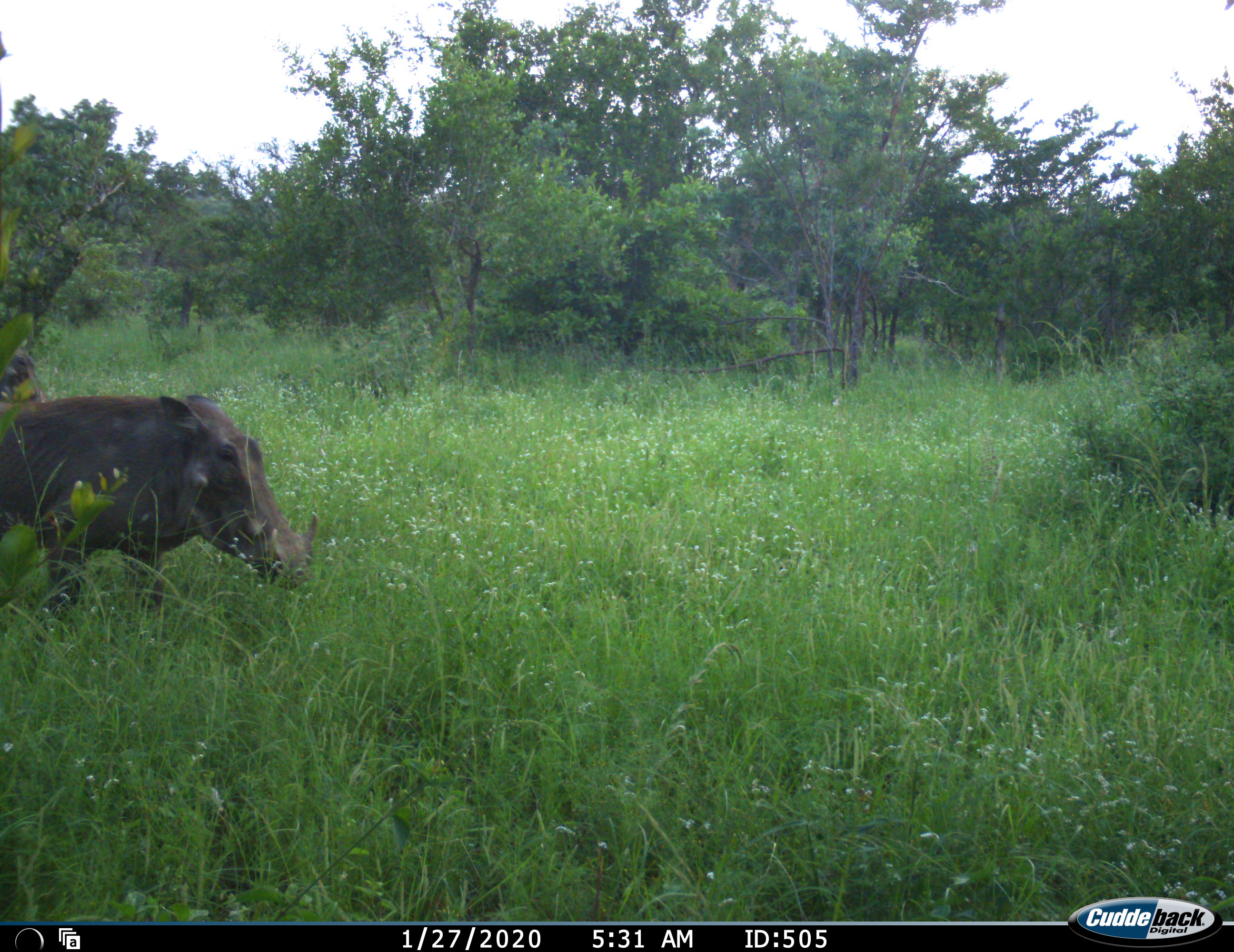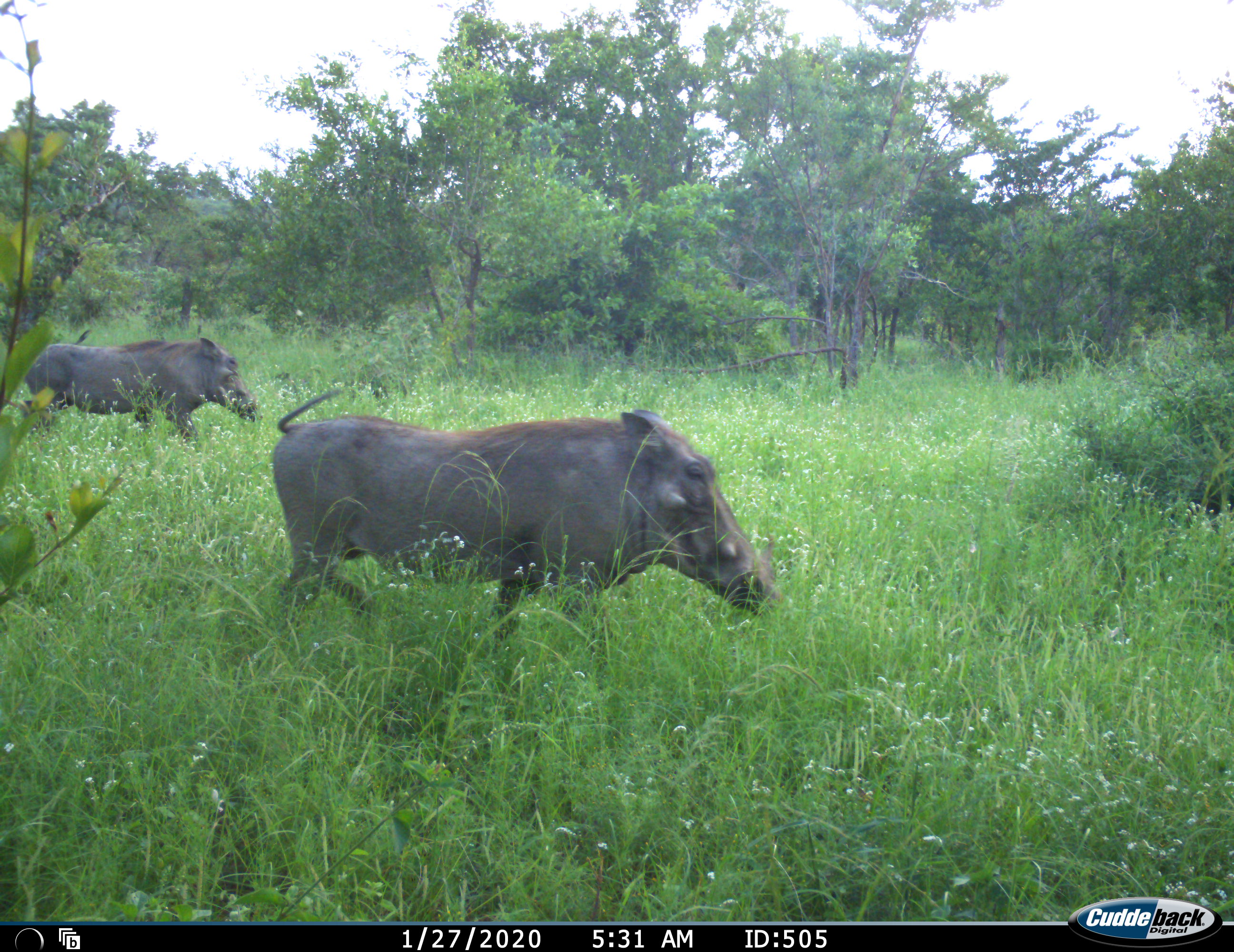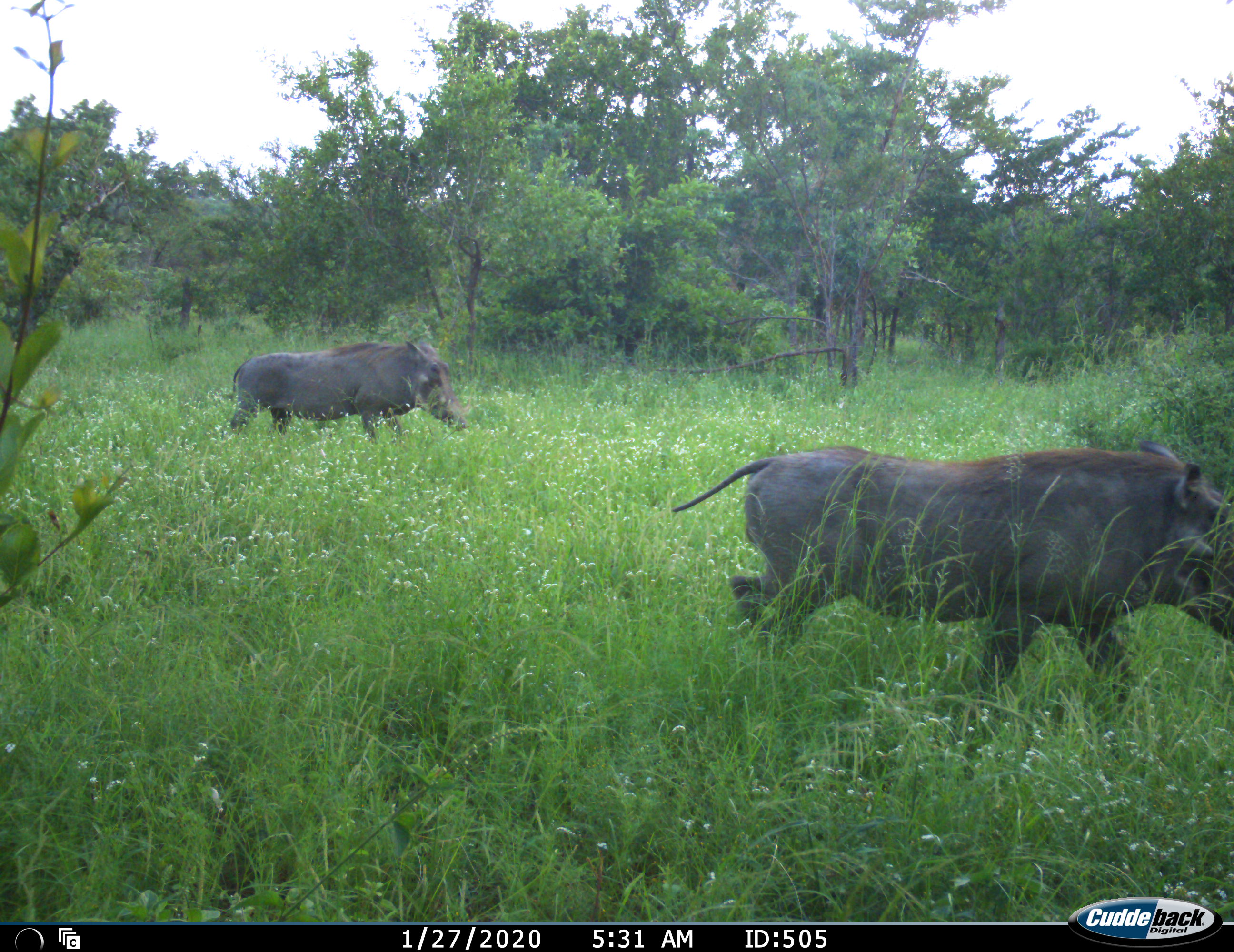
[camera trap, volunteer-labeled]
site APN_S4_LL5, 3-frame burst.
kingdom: Animalia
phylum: Chordata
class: Mammalia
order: Artiodactyla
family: Suidae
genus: Phacochoerus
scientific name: Phacochoerus africanus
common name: warthog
Warthog (Phacochoerus africanus), count 2. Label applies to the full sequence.